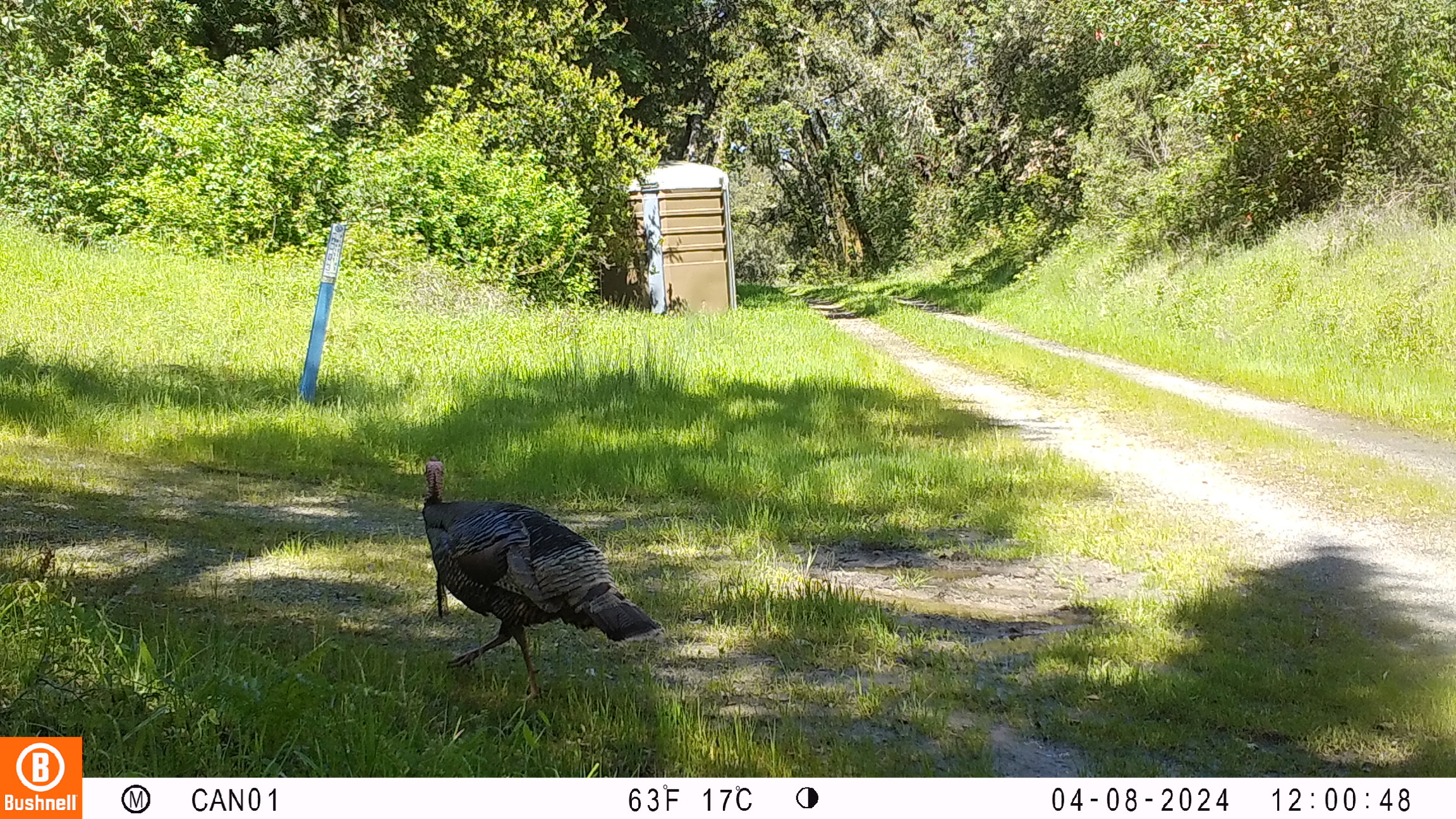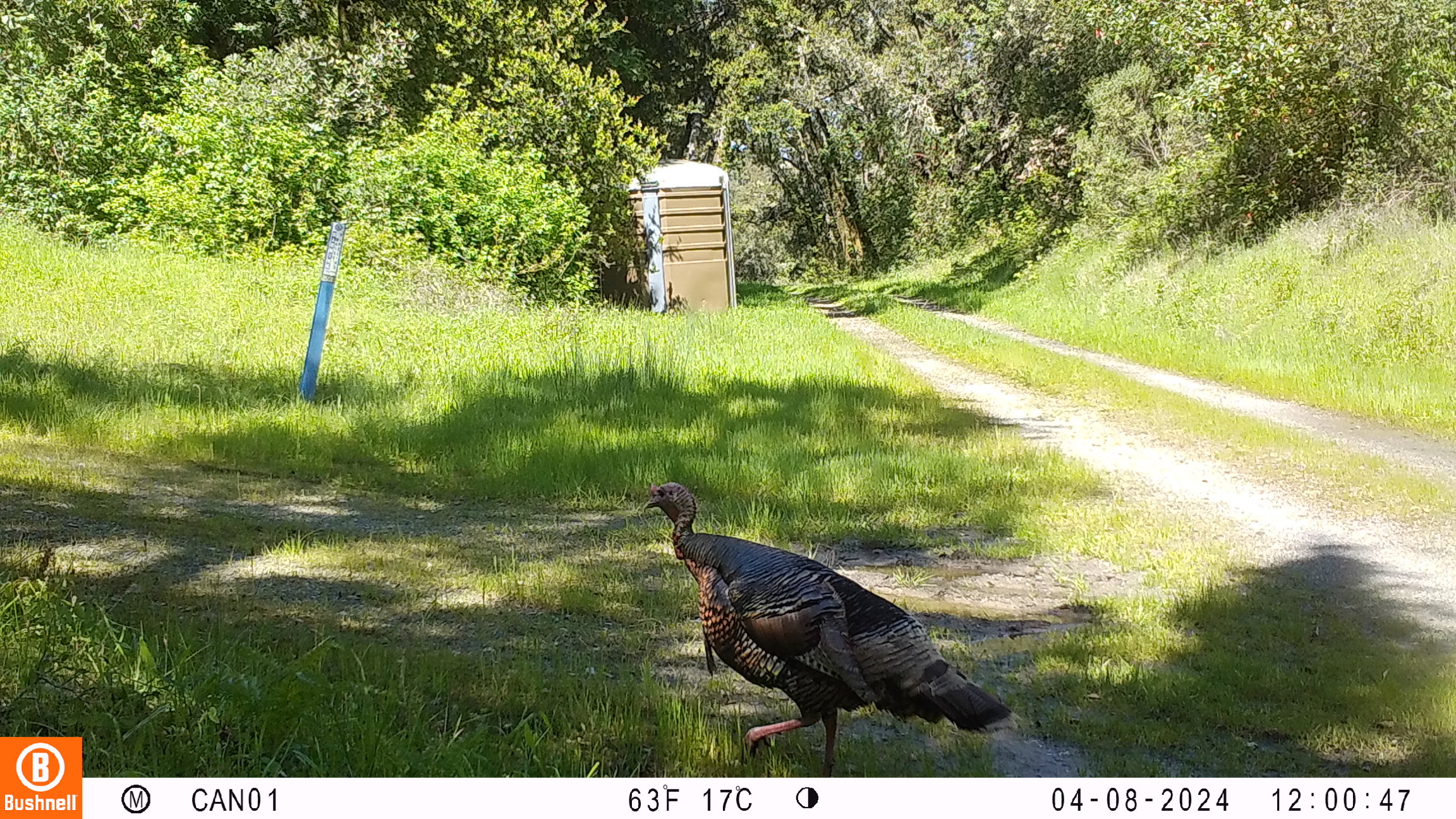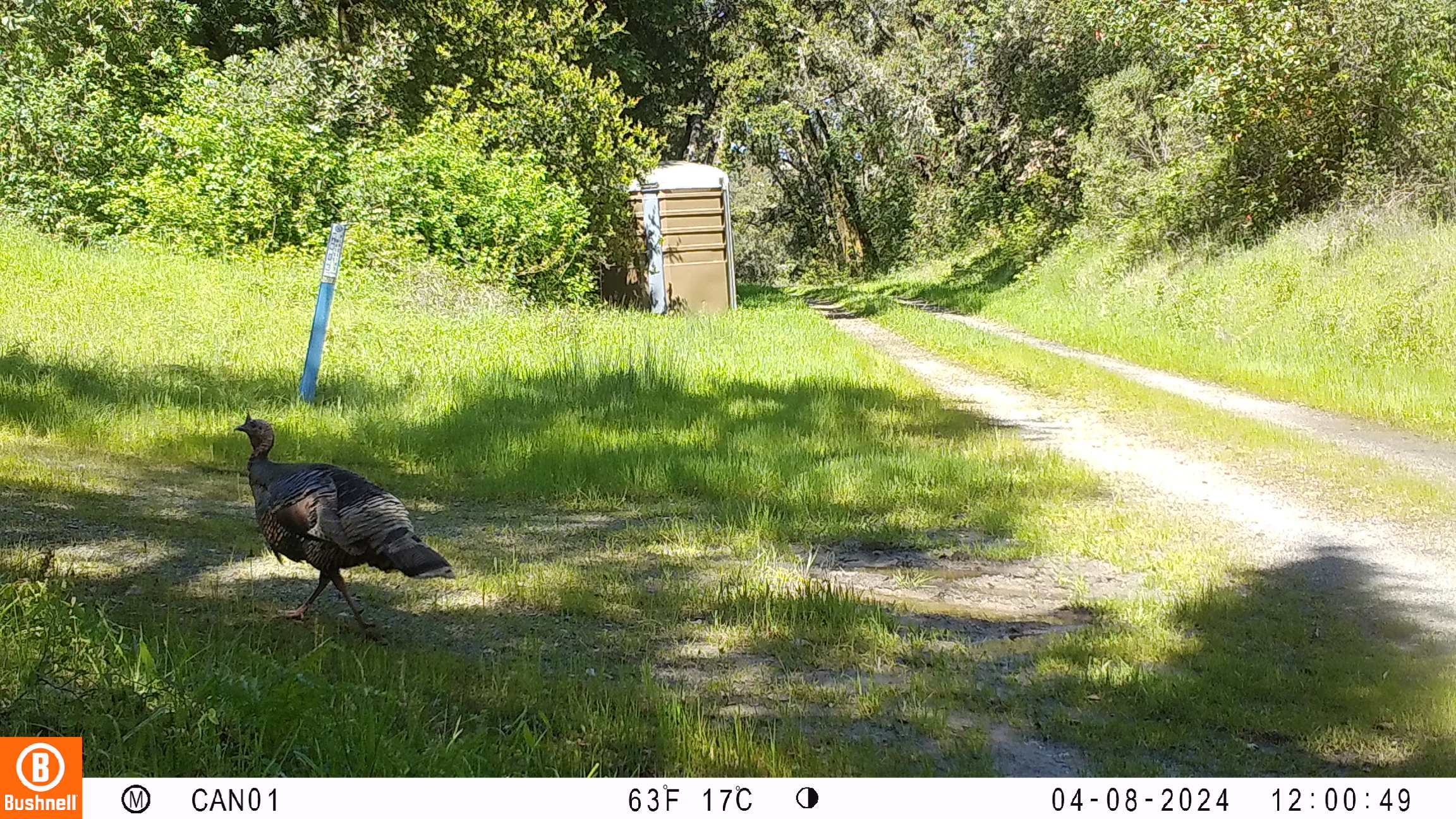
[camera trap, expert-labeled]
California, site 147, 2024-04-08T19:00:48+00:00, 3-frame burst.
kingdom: Animalia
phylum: Chordata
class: Aves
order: Galliformes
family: Phasianidae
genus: Meleagris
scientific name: Meleagris gallopavo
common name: turkey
Turkey (Meleagris gallopavo).